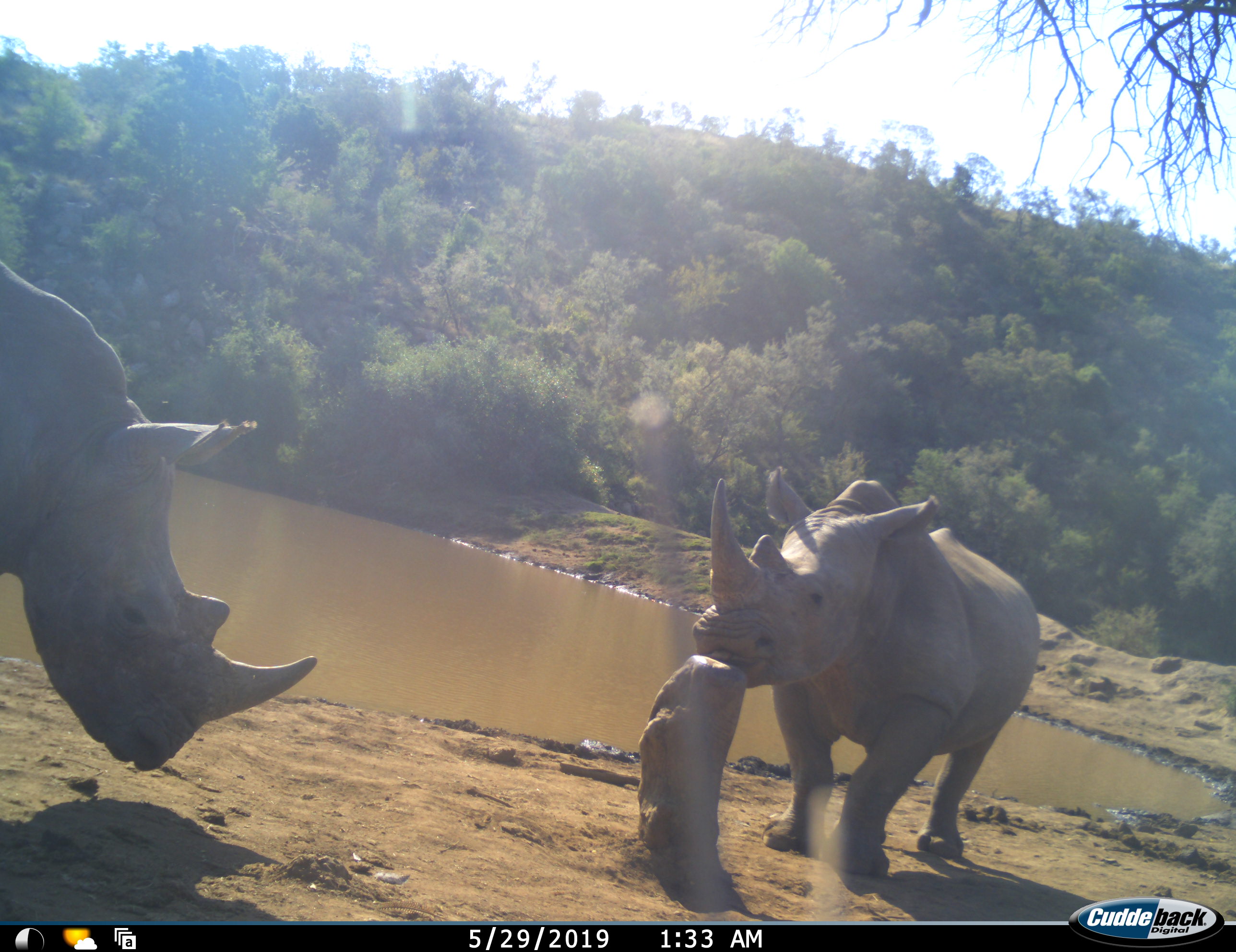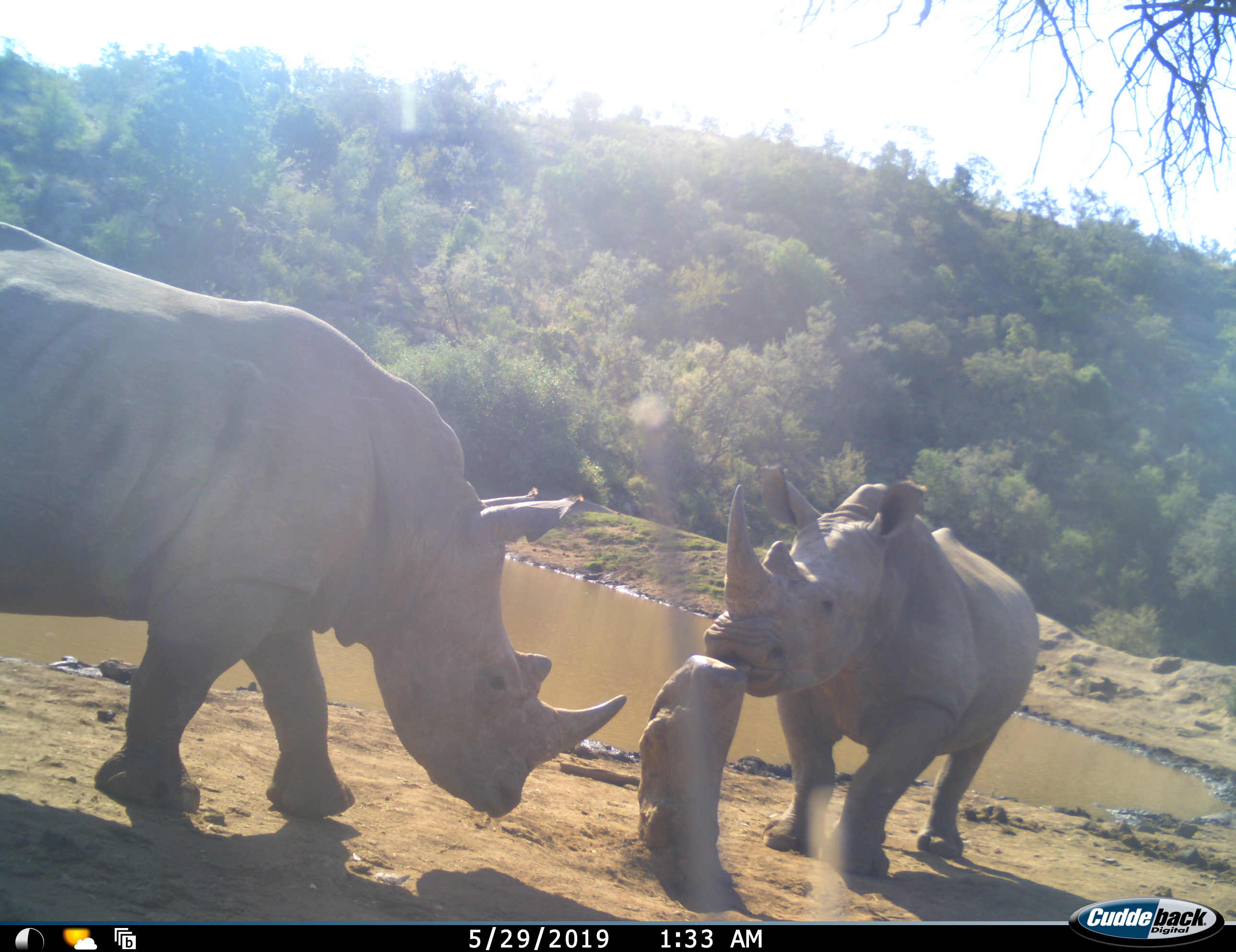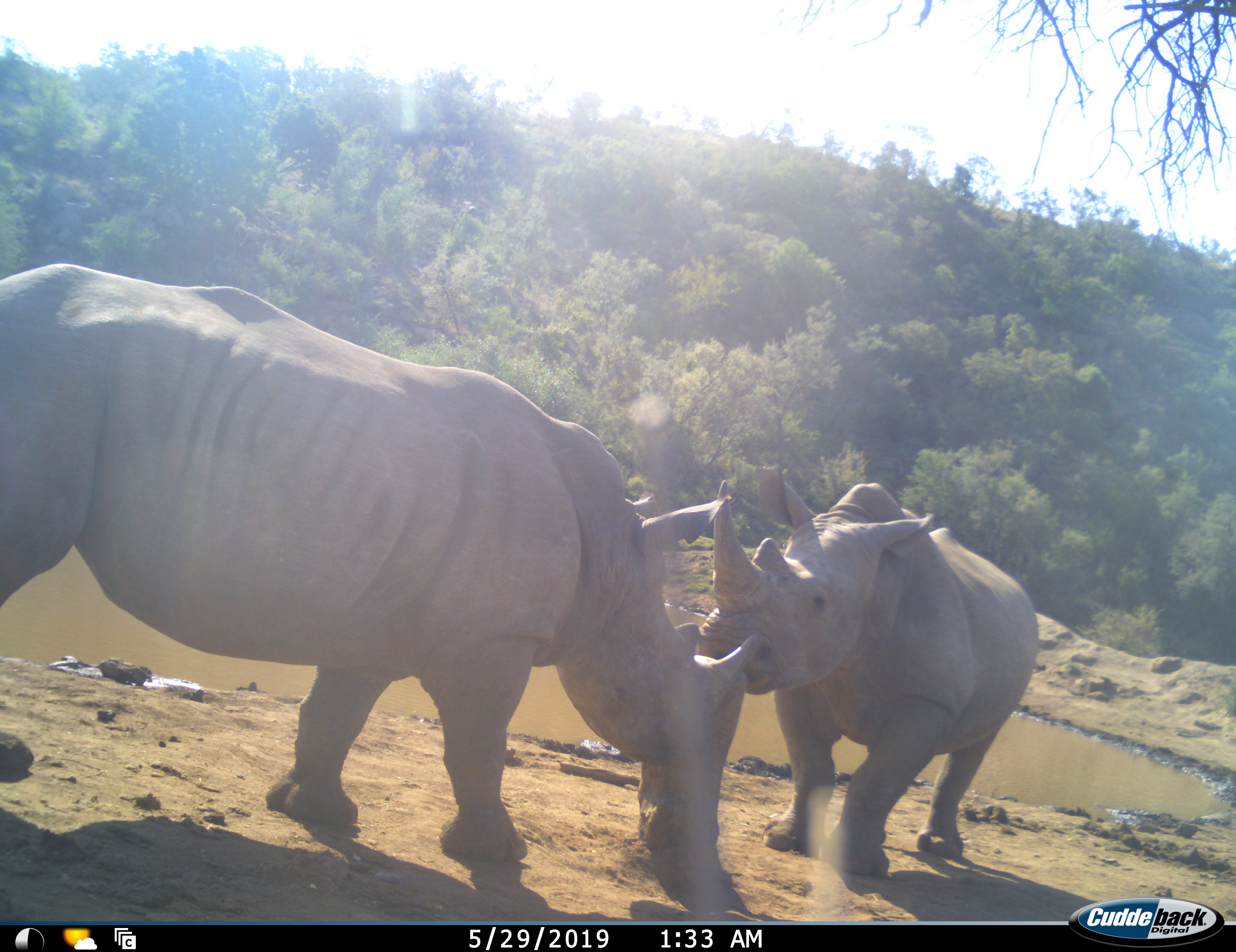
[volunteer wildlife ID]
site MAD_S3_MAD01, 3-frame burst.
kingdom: Animalia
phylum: Chordata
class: Mammalia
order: Perissodactyla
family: Rhinocerotidae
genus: Ceratotherium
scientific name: Ceratotherium simum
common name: white rhinoceros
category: rhinoceroswhite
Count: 2.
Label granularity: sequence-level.